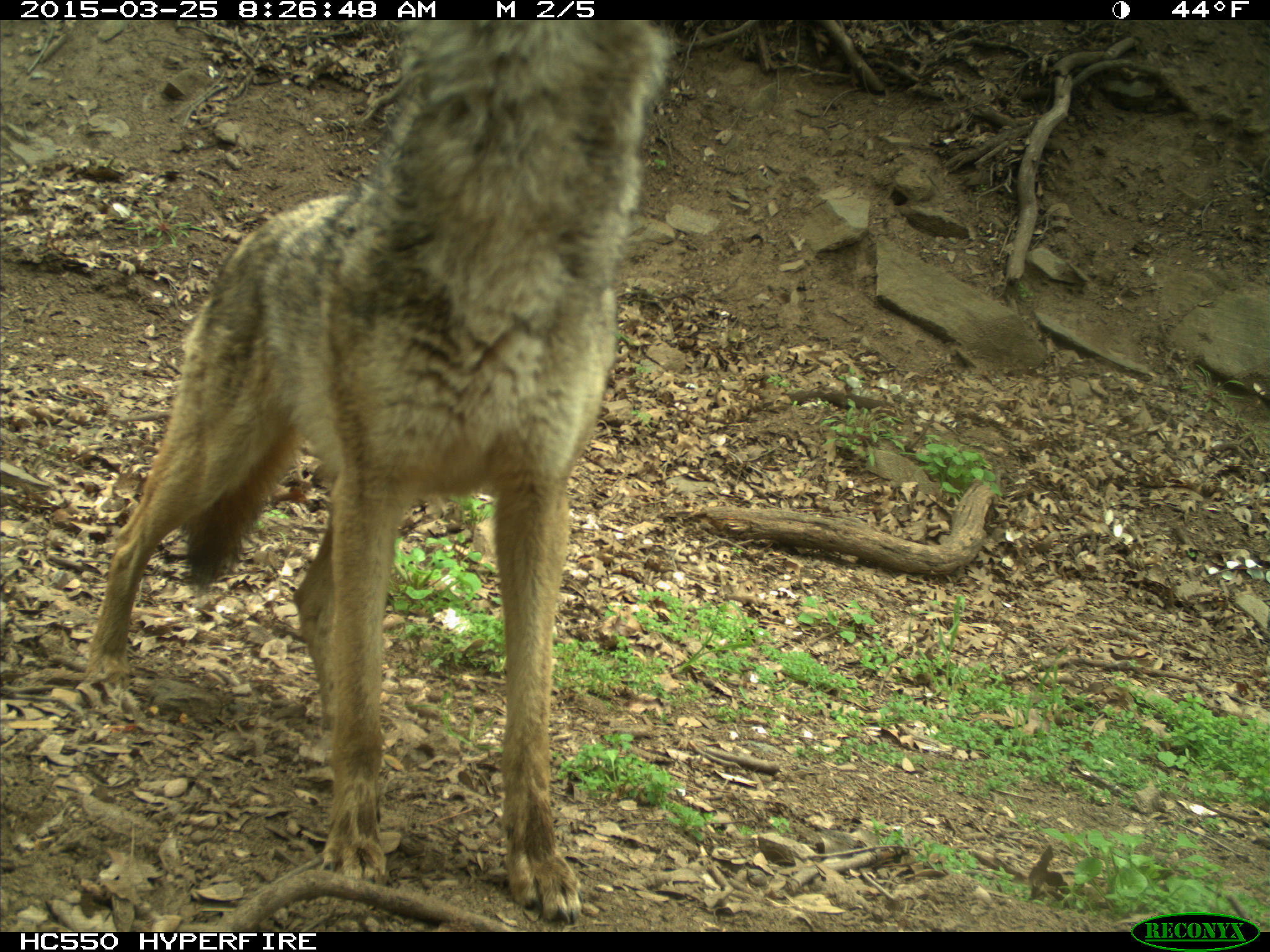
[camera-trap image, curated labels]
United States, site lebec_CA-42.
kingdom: Animalia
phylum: Chordata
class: Mammalia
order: Carnivora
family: Canidae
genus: Canis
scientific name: Canis latrans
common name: coyote